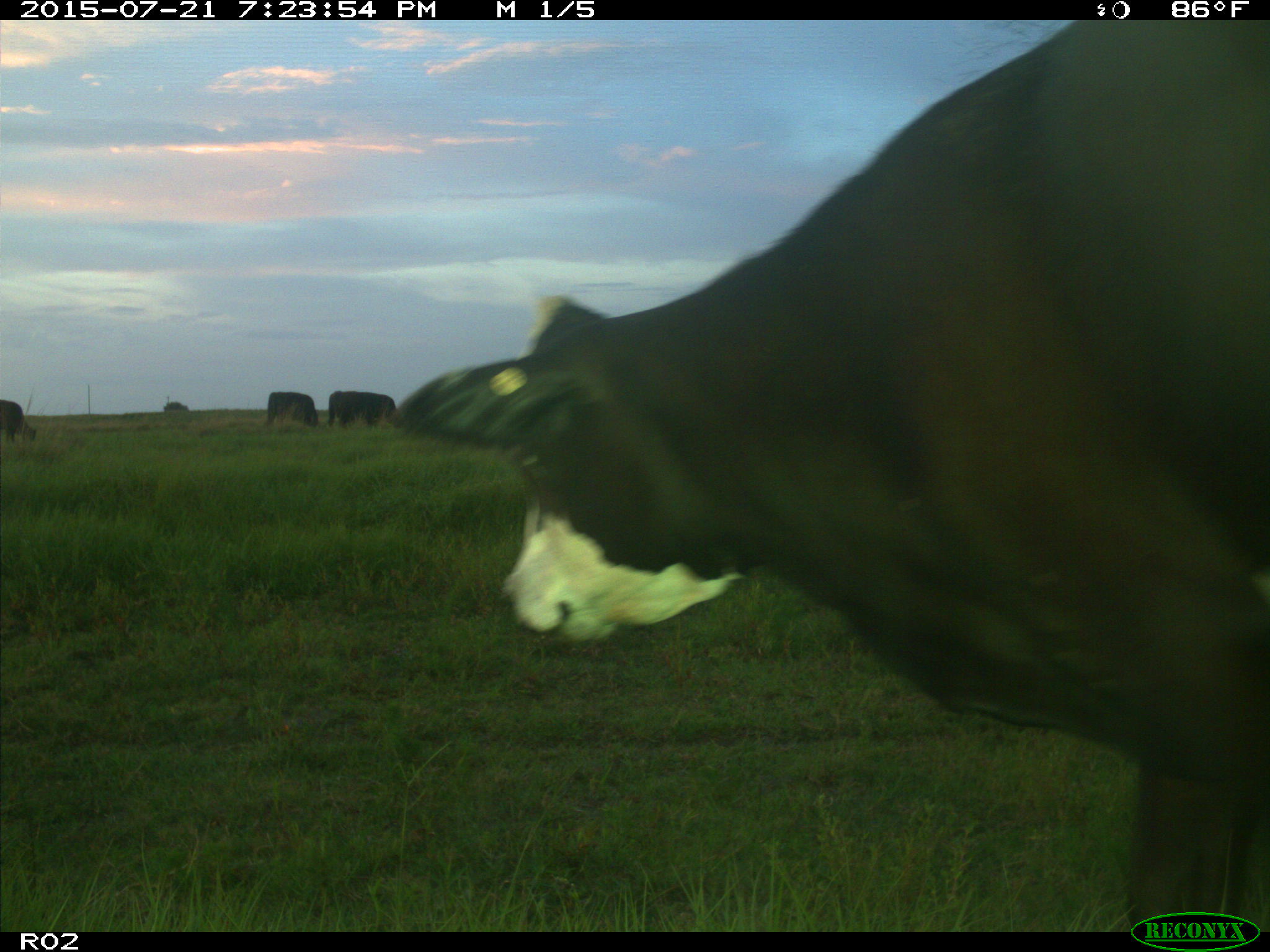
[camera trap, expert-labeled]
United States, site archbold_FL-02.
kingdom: Animalia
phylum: Chordata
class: Mammalia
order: Artiodactyla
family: Bovidae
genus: Bos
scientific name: Bos taurus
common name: domestic cow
Bos taurus (domestic cow).